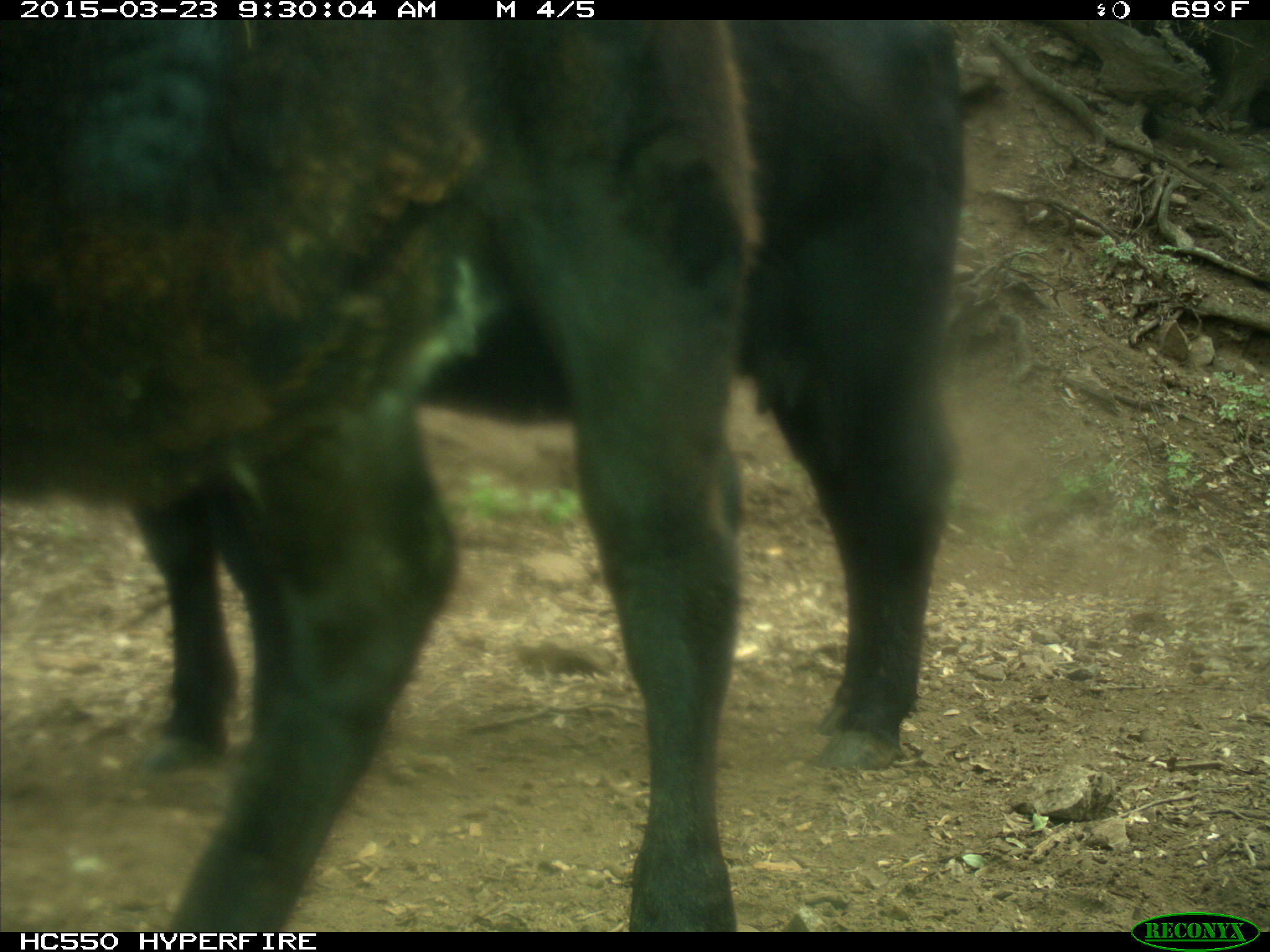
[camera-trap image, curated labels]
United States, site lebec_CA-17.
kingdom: Animalia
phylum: Chordata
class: Mammalia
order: Artiodactyla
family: Bovidae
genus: Bos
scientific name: Bos taurus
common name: domestic cow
Bos taurus (domestic cow).